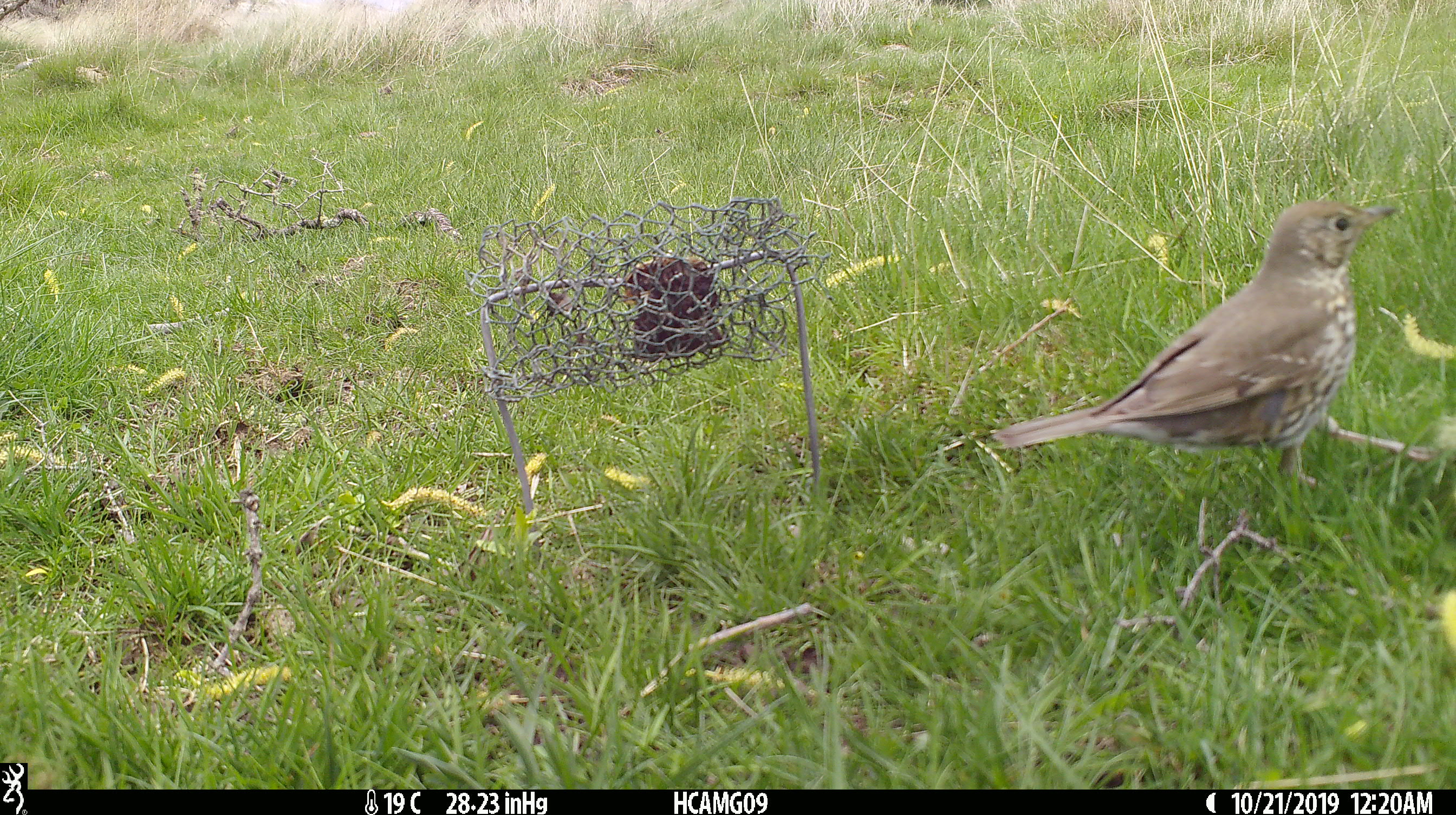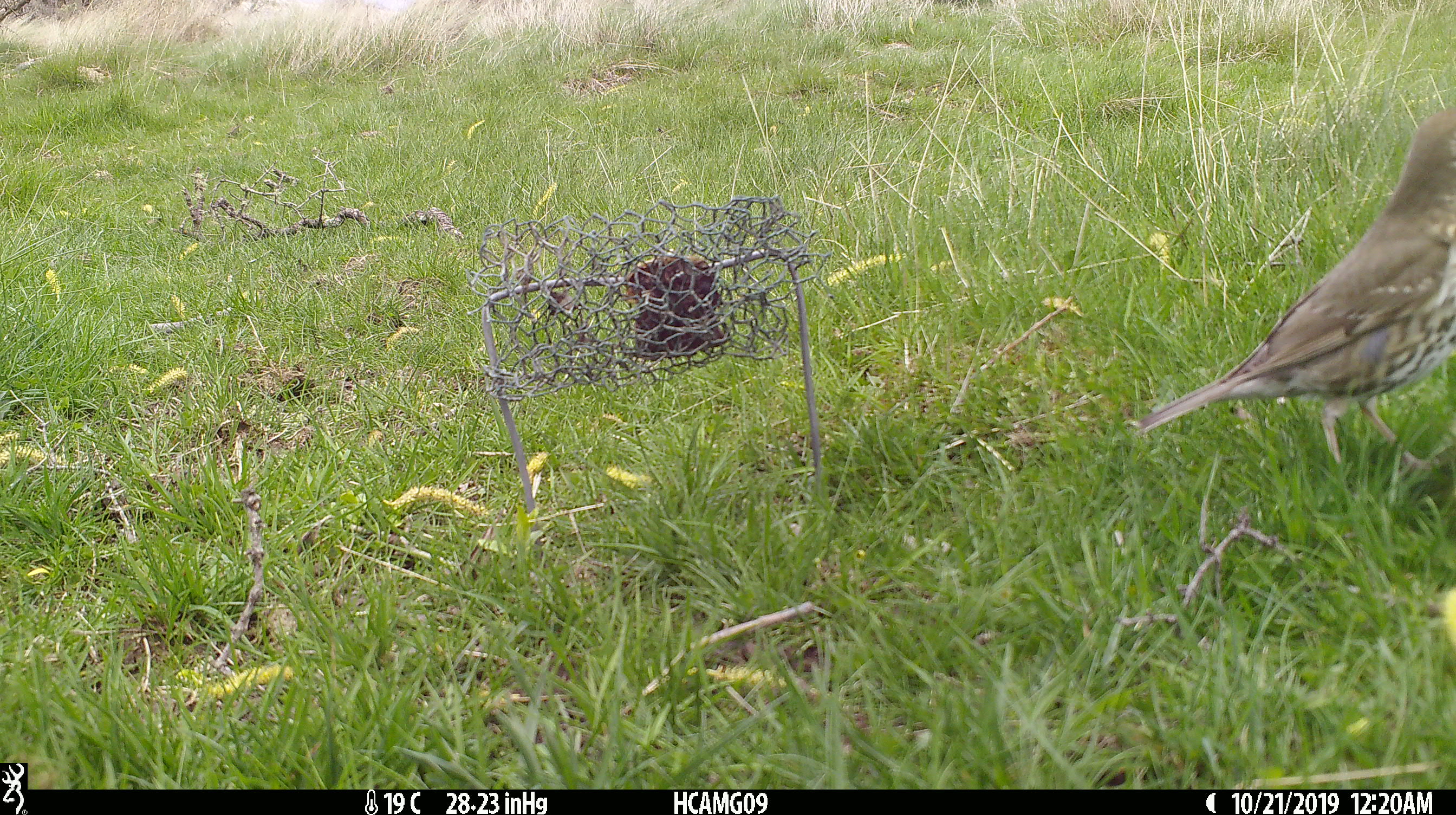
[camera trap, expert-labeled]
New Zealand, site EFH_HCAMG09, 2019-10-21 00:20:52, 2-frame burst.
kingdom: Animalia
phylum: Chordata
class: Aves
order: Passeriformes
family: Turdidae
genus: Turdus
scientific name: Turdus philomelos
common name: song thrush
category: thrush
Thrush (song thrush) (Turdus philomelos).